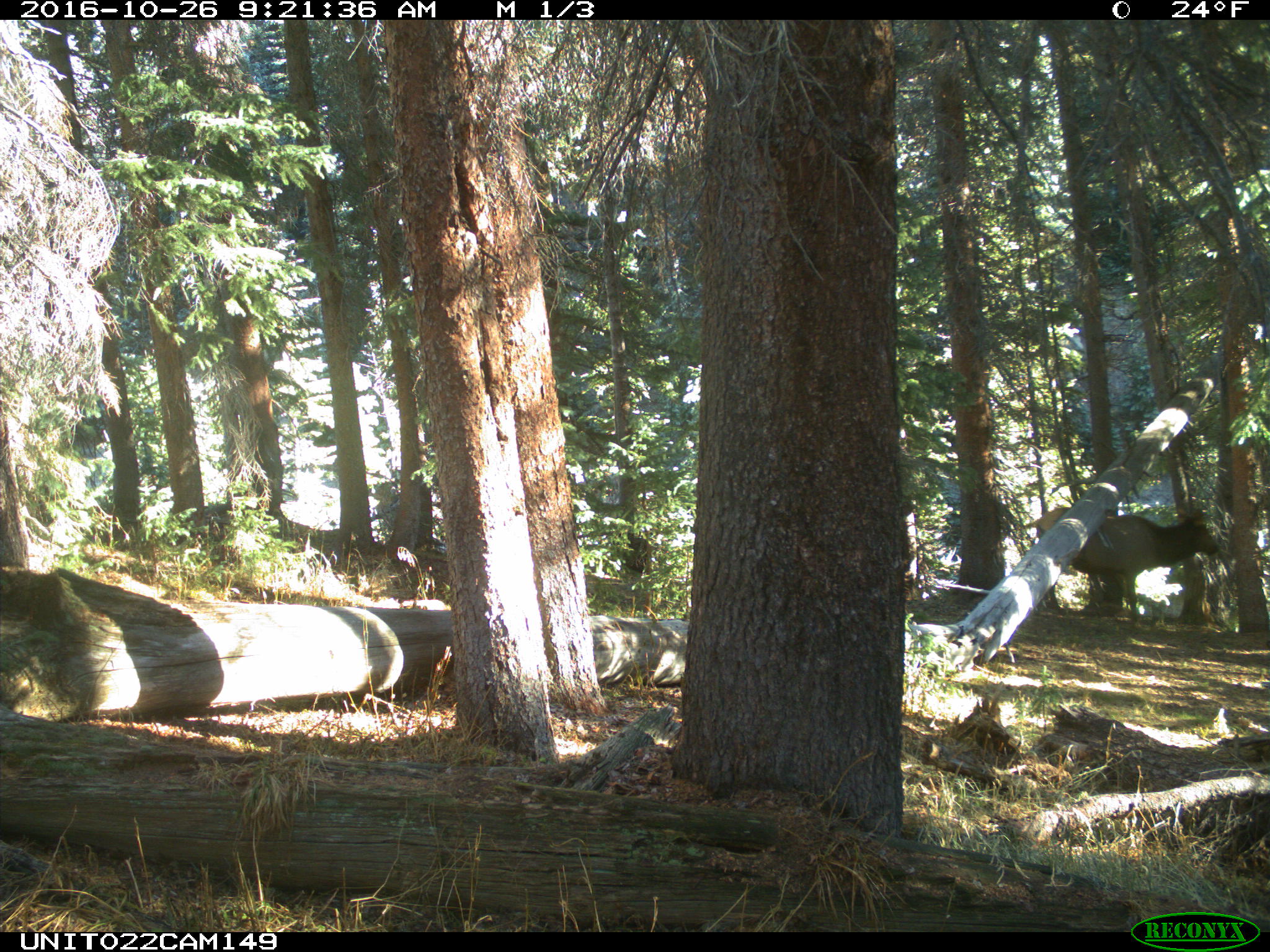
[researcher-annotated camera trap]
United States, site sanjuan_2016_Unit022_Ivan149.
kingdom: Animalia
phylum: Chordata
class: Mammalia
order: Artiodactyla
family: Cervidae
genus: Cervus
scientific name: Cervus elaphus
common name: red deer